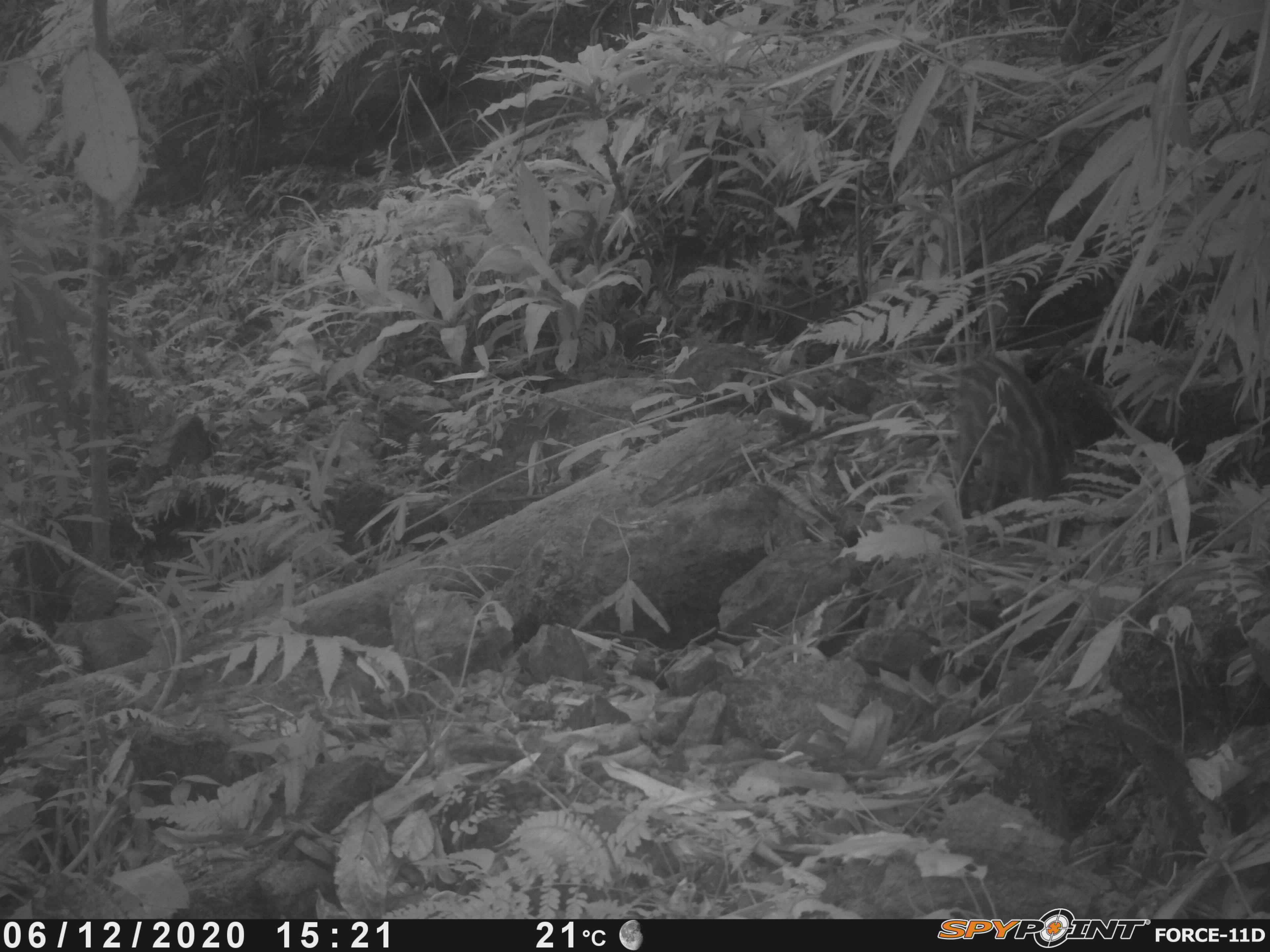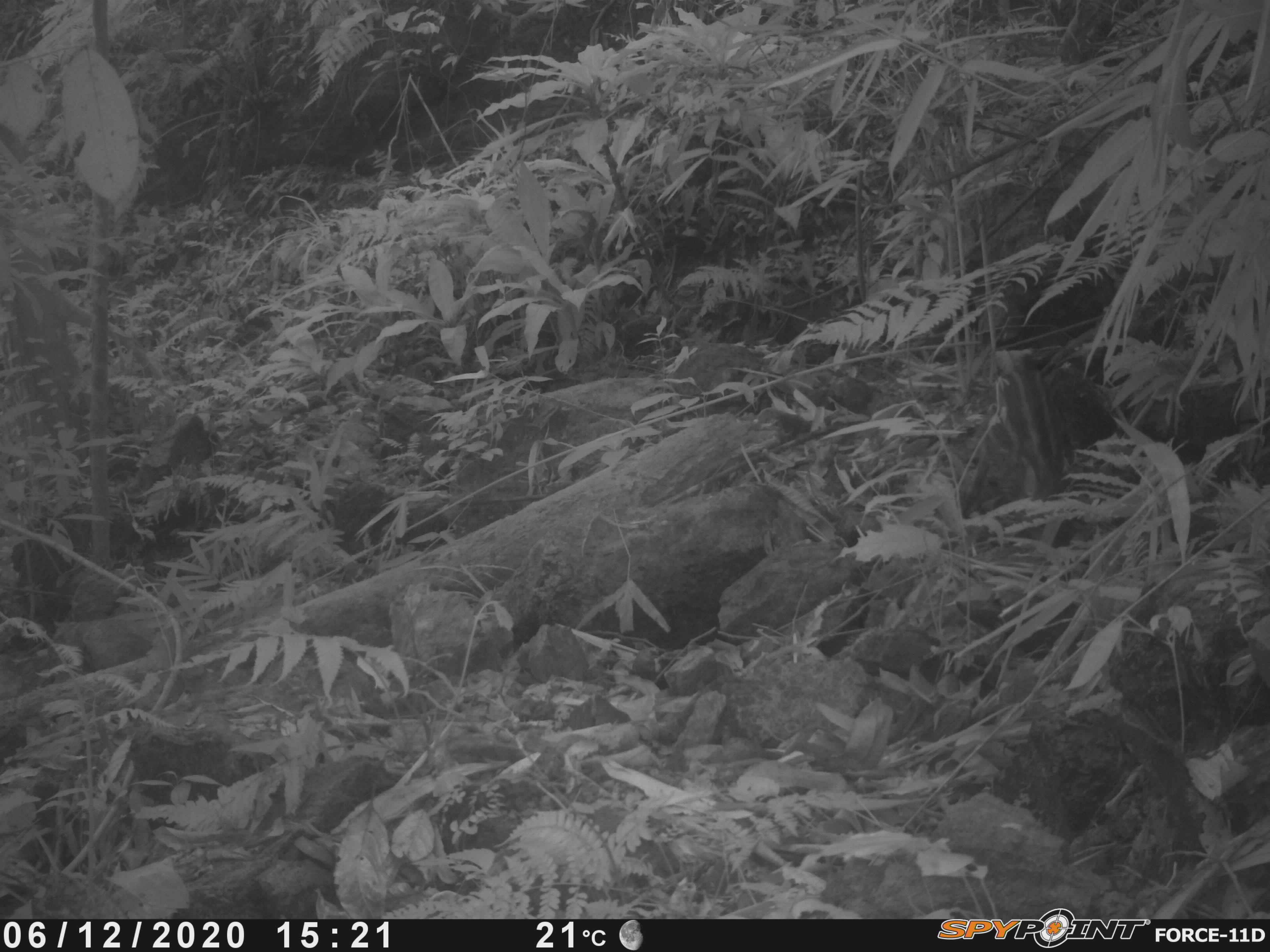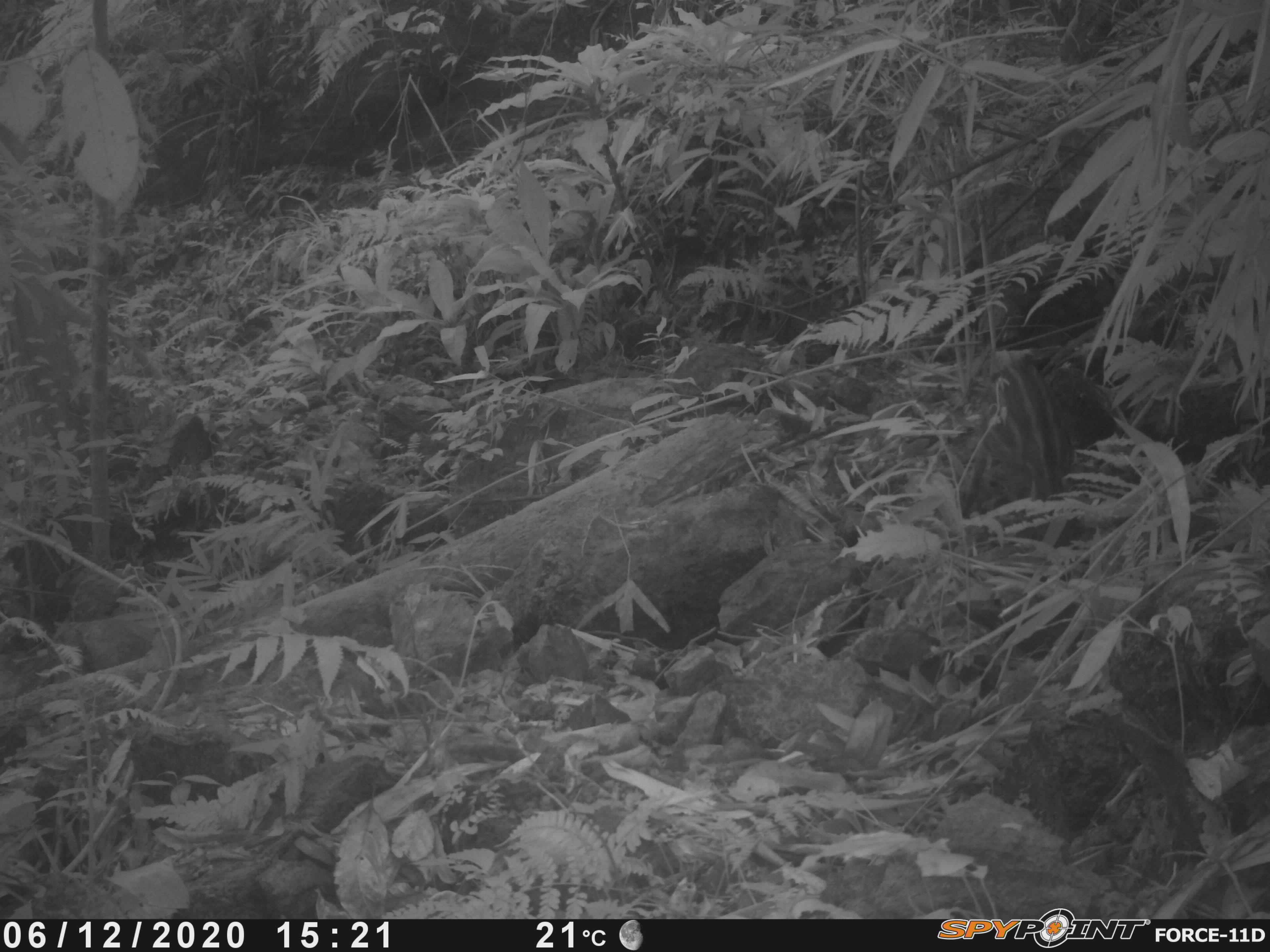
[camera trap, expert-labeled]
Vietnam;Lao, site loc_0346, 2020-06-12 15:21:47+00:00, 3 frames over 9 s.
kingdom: Animalia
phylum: Chordata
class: Mammalia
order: Artiodactyla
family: Suidae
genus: Sus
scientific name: Sus scrofa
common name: eurasian wild pig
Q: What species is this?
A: Eurasian wild pig (Sus scrofa).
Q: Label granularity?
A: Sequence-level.